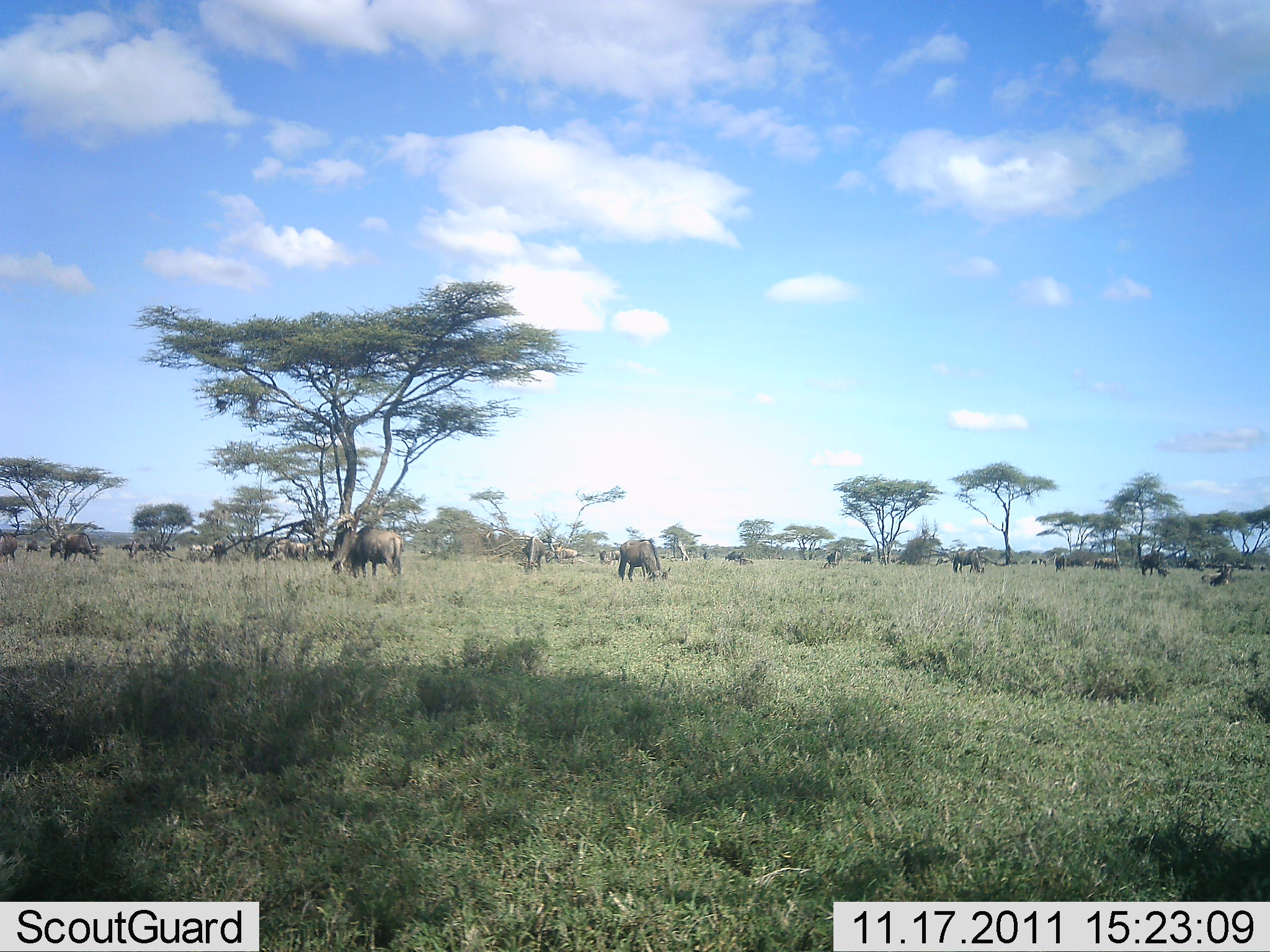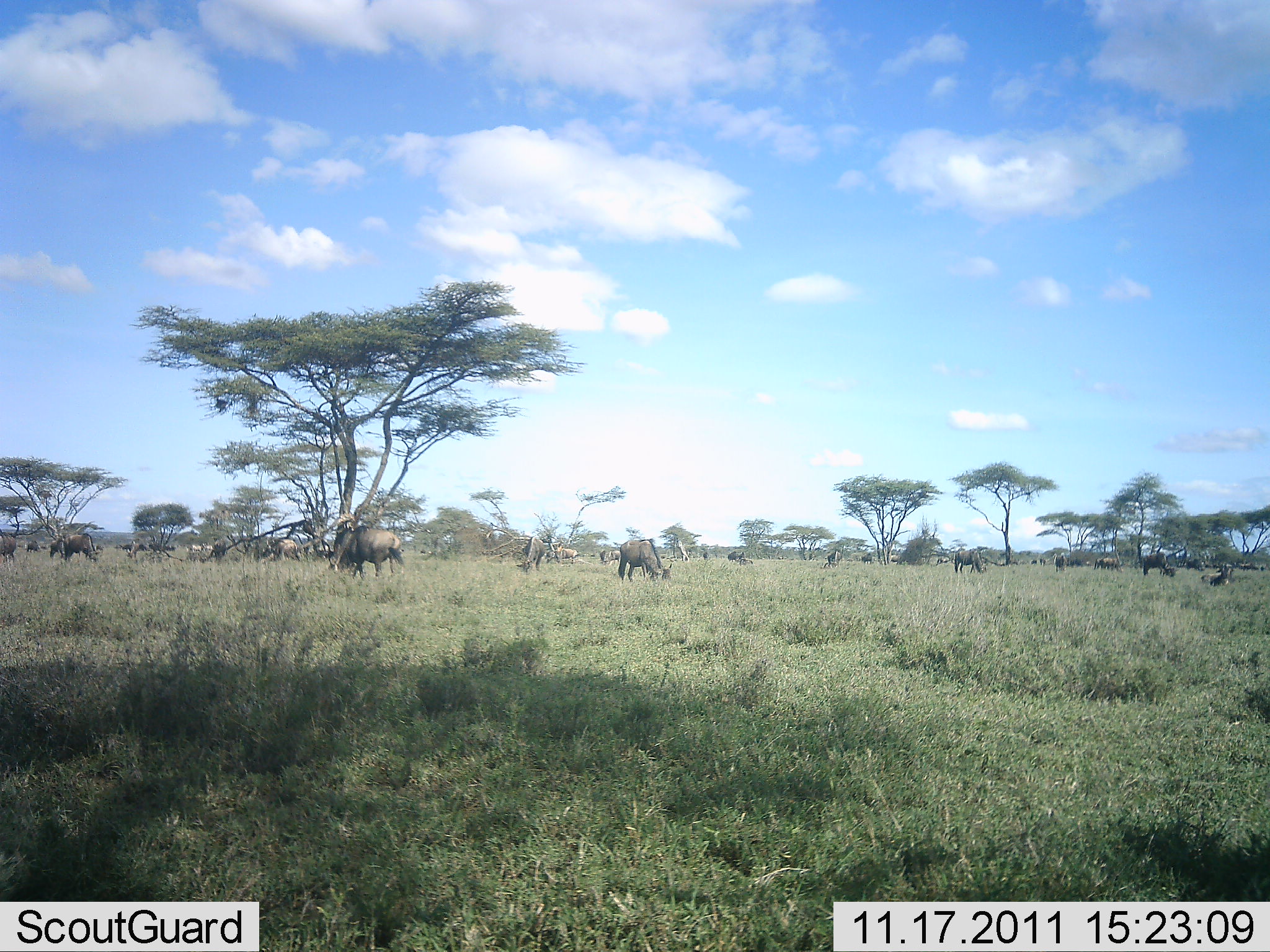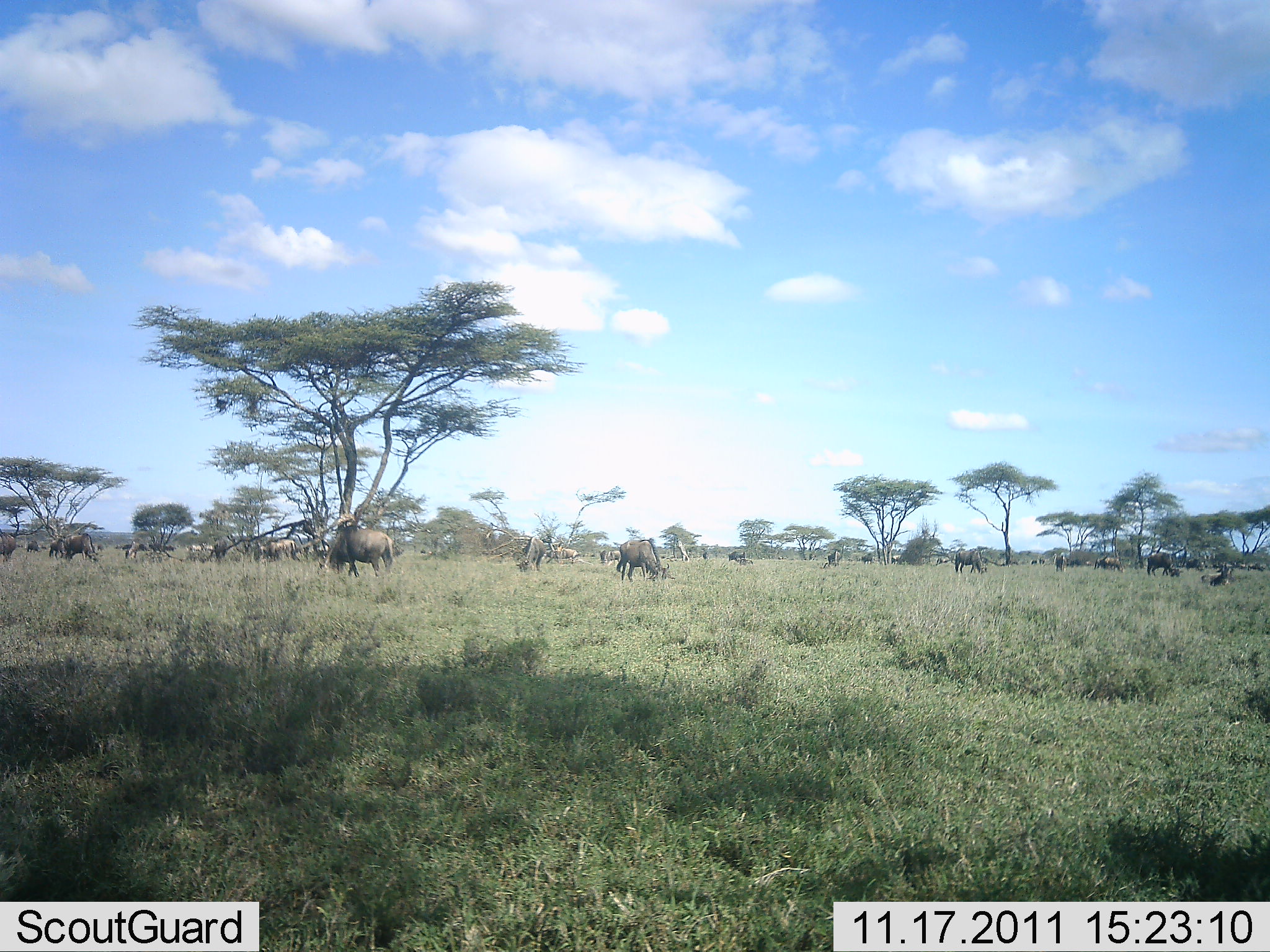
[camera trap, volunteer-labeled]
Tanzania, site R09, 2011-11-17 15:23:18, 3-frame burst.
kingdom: Animalia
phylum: Chordata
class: Mammalia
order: Artiodactyla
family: Bovidae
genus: Connochaetes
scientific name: Connochaetes taurinus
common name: blue wildebeest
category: wildebeest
Wildebeest (blue wildebeest) (Connochaetes taurinus), count 11-50. Behavior (volunteer vote fractions): standing 60%, resting 20%, moving 50%, interacting 10%. Young present (vote fraction): 0%. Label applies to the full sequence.